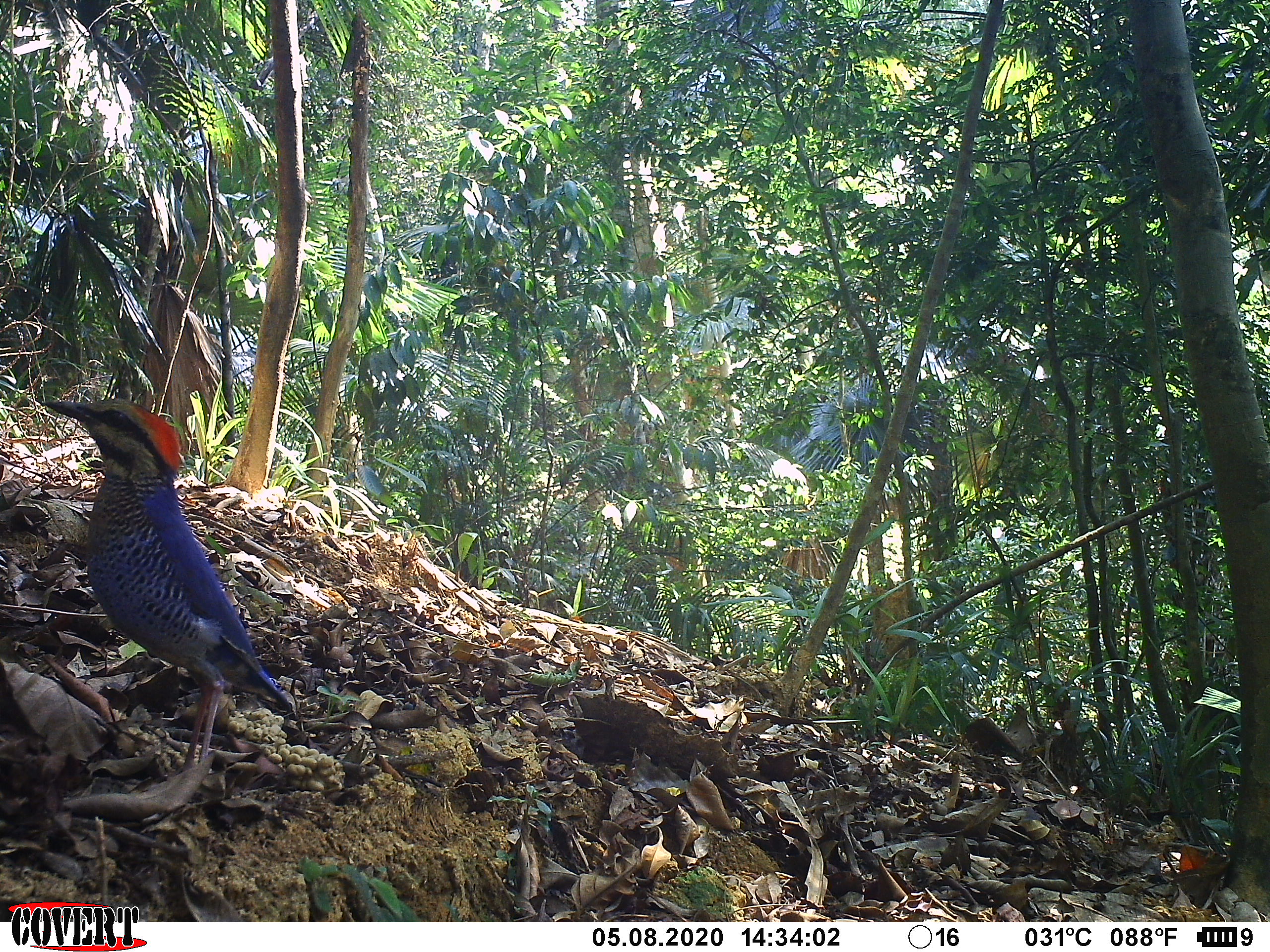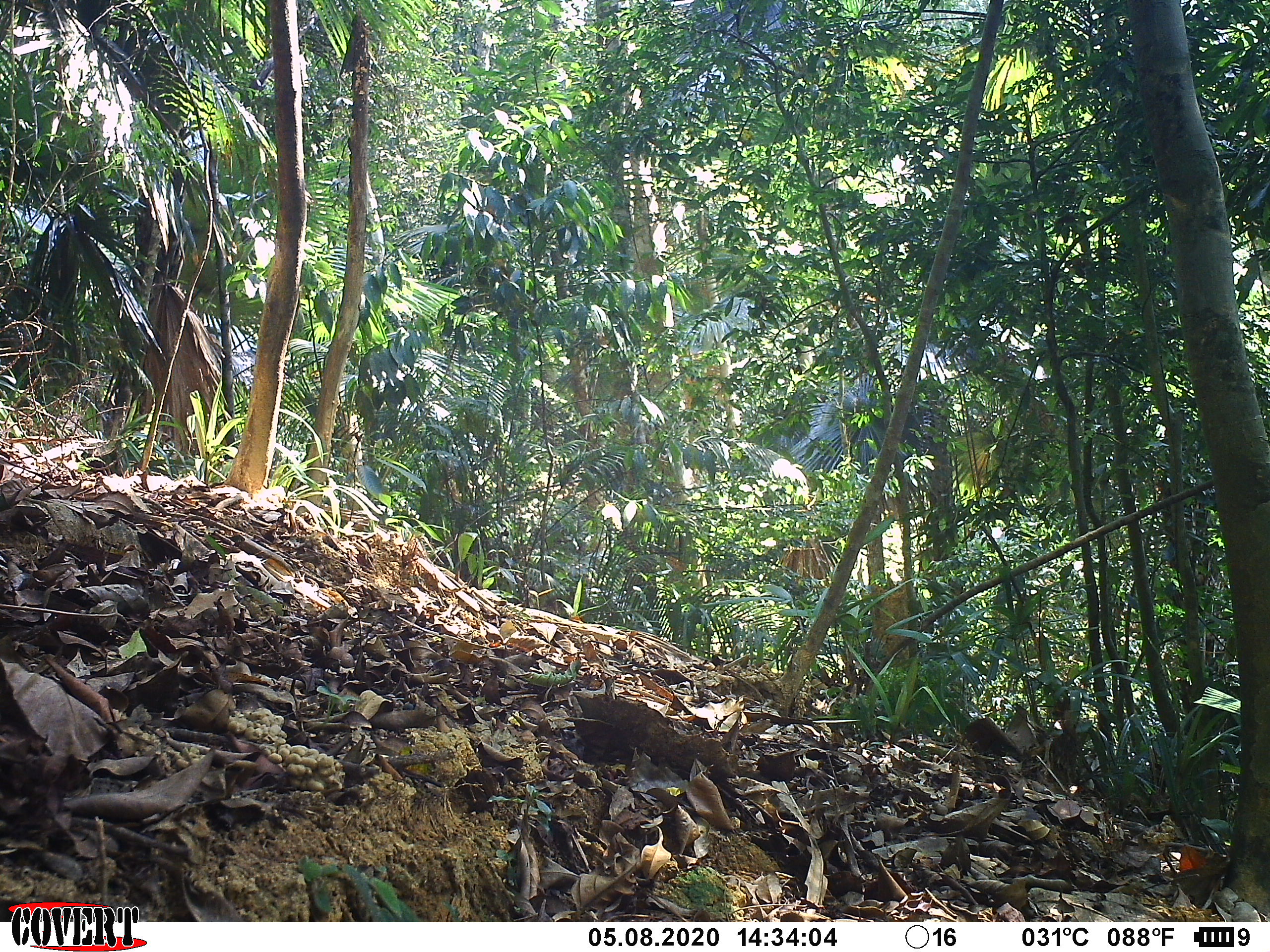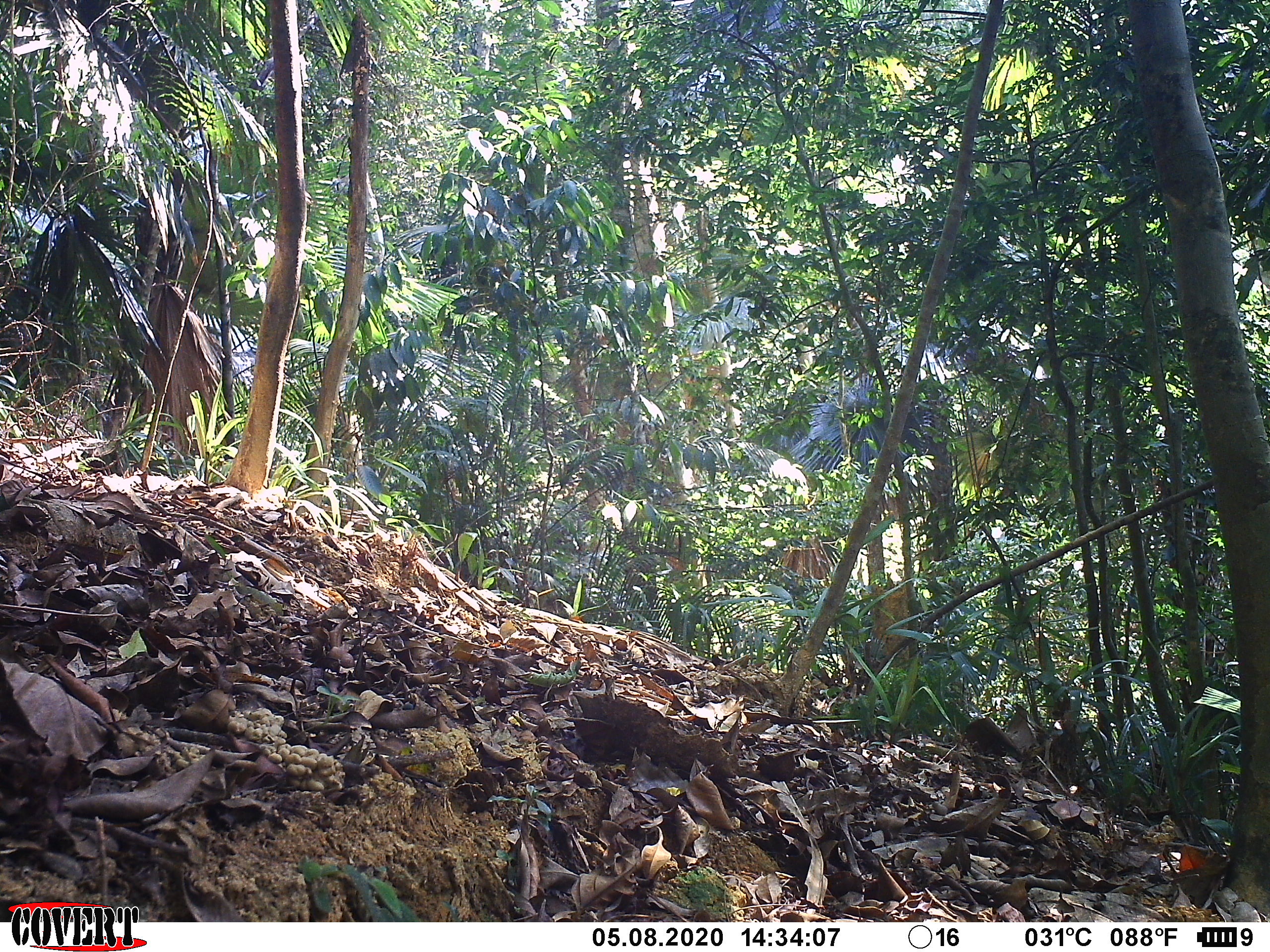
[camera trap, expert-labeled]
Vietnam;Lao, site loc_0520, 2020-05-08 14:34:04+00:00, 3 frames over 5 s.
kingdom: Animalia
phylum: Chordata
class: Aves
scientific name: Aves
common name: bird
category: unidentified bird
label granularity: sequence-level